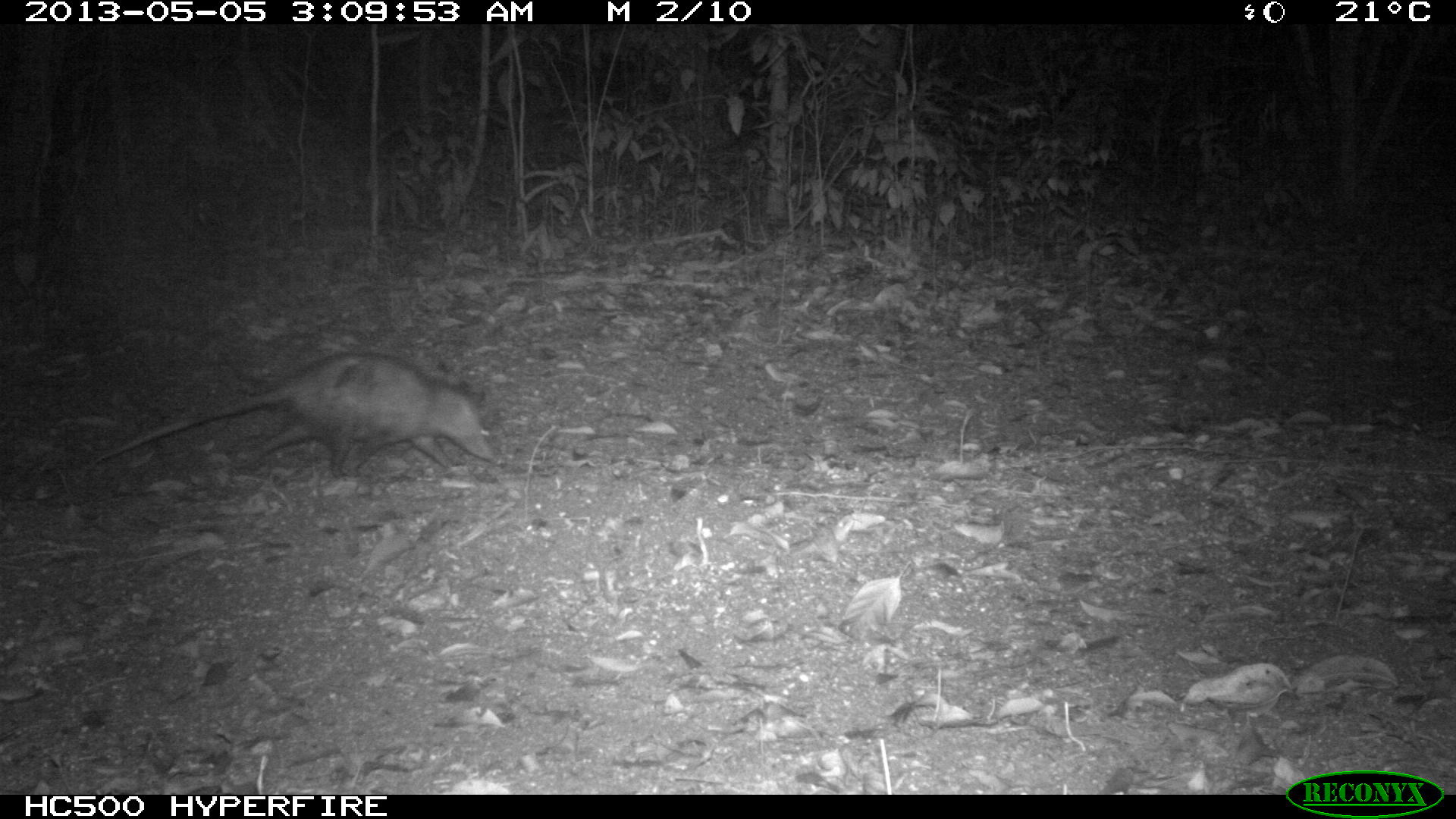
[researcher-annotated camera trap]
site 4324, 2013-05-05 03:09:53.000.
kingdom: Animalia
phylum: Chordata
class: Mammalia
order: Didelphimorphia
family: Didelphidae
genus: Didelphis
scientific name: Didelphis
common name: american opossums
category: didelphis sp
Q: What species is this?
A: Didelphis sp (american opossums) (Didelphis).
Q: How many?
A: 1.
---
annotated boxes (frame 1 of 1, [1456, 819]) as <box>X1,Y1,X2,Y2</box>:
didelphis sp: <box>67,351,499,480</box>